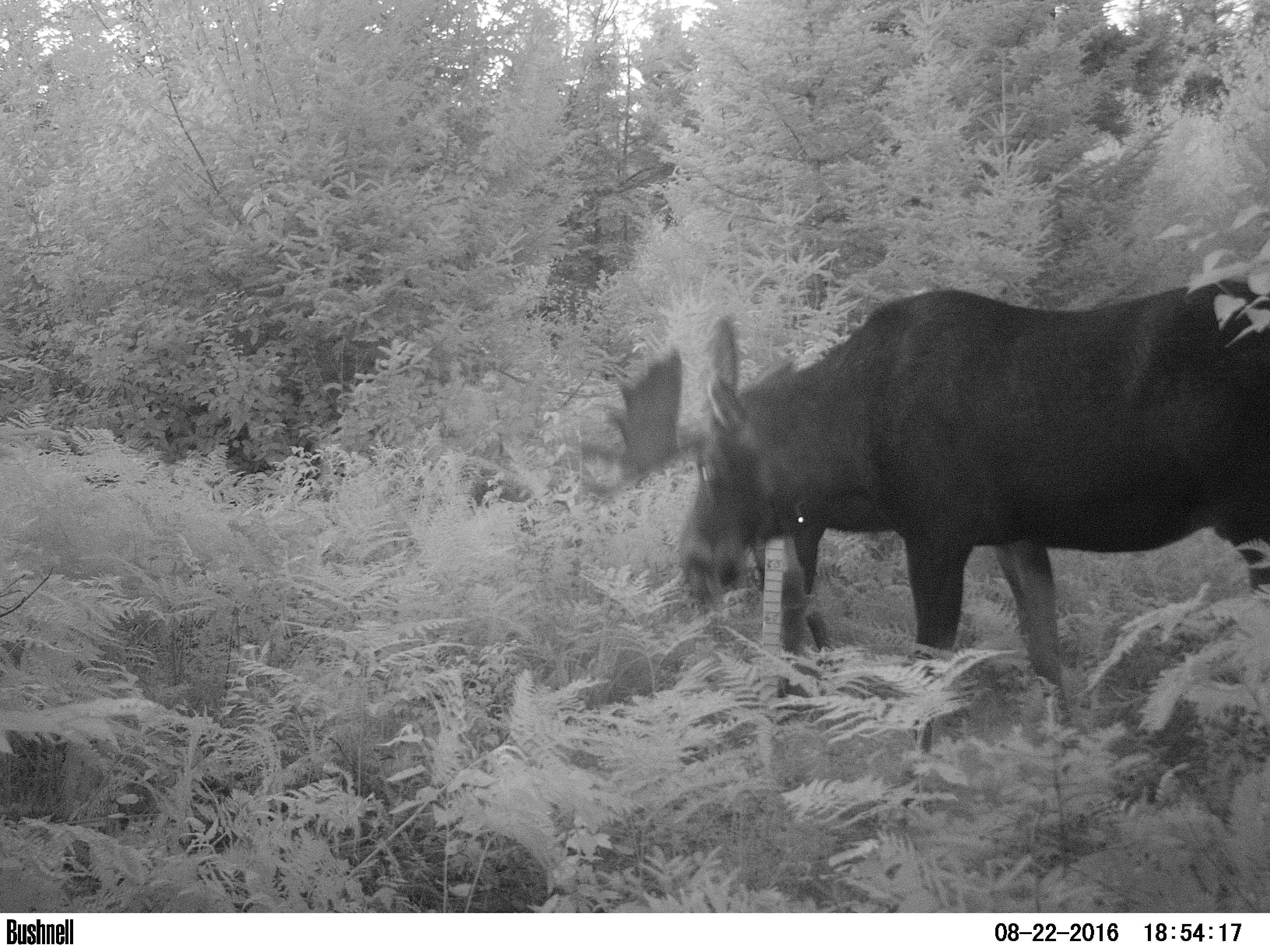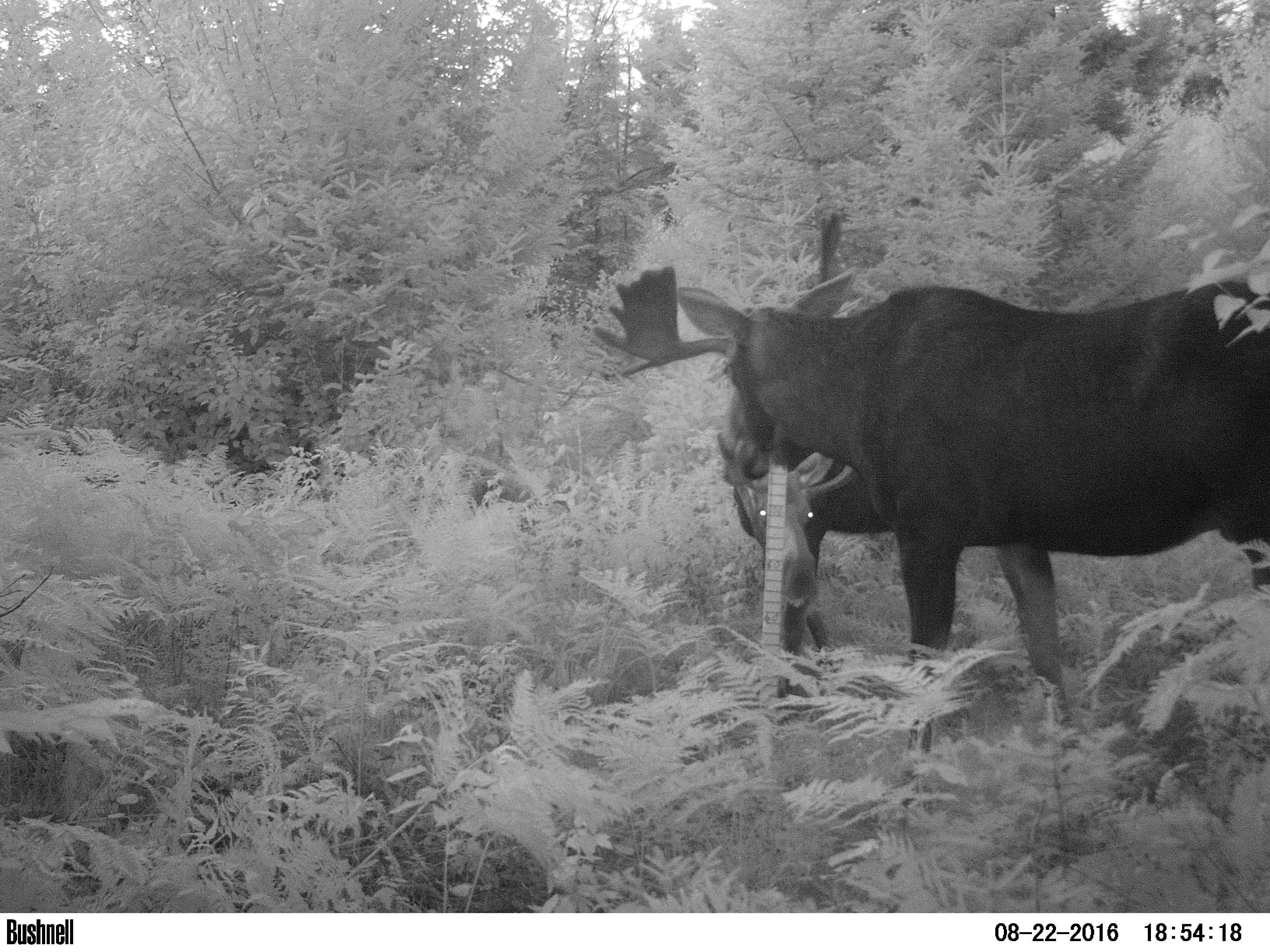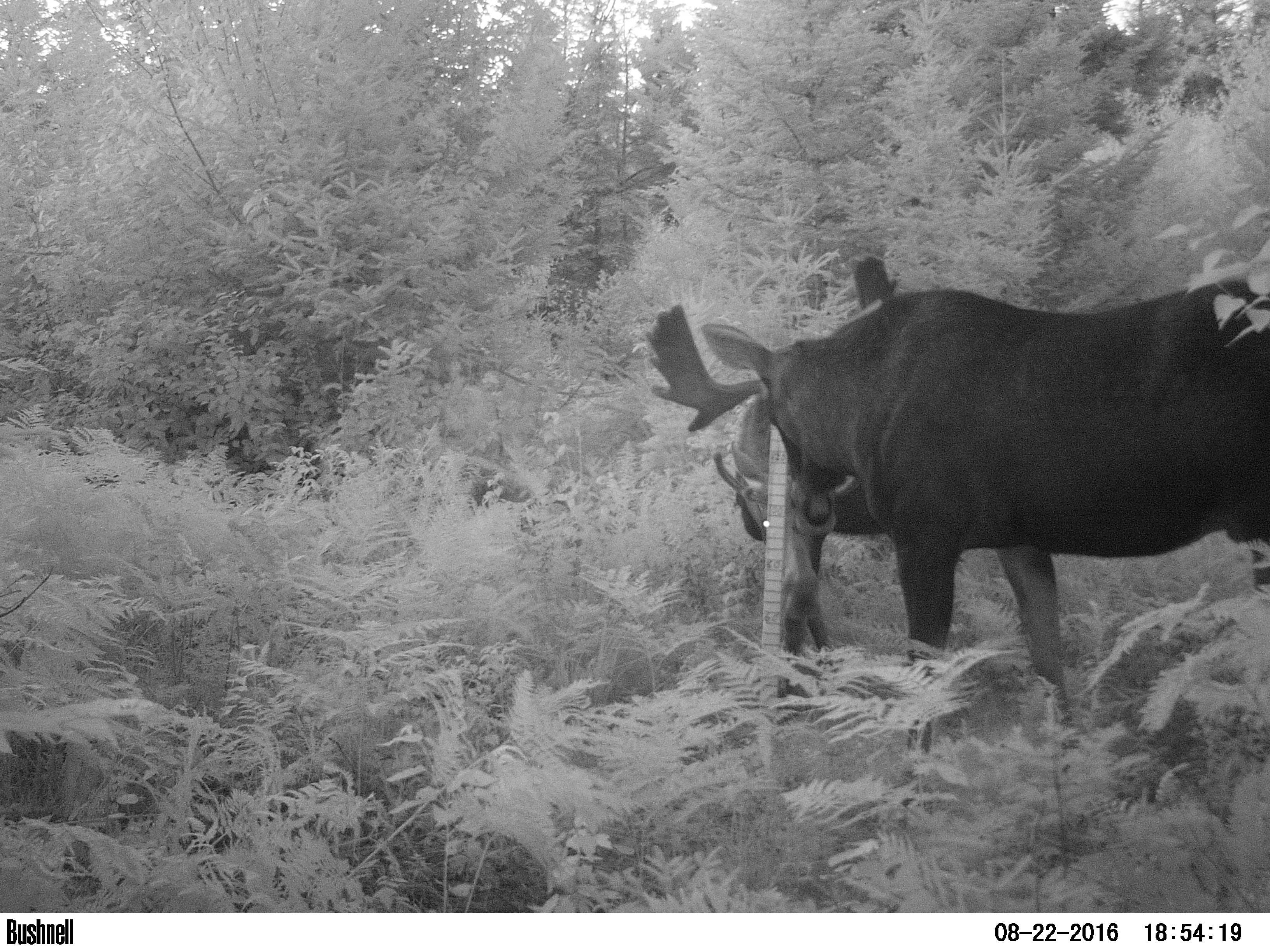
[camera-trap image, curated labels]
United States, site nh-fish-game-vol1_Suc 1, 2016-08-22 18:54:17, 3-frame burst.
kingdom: Animalia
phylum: Chordata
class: Mammalia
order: Artiodactyla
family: Cervidae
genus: Alces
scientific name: Alces alces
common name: moose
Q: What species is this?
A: Moose (Alces alces).